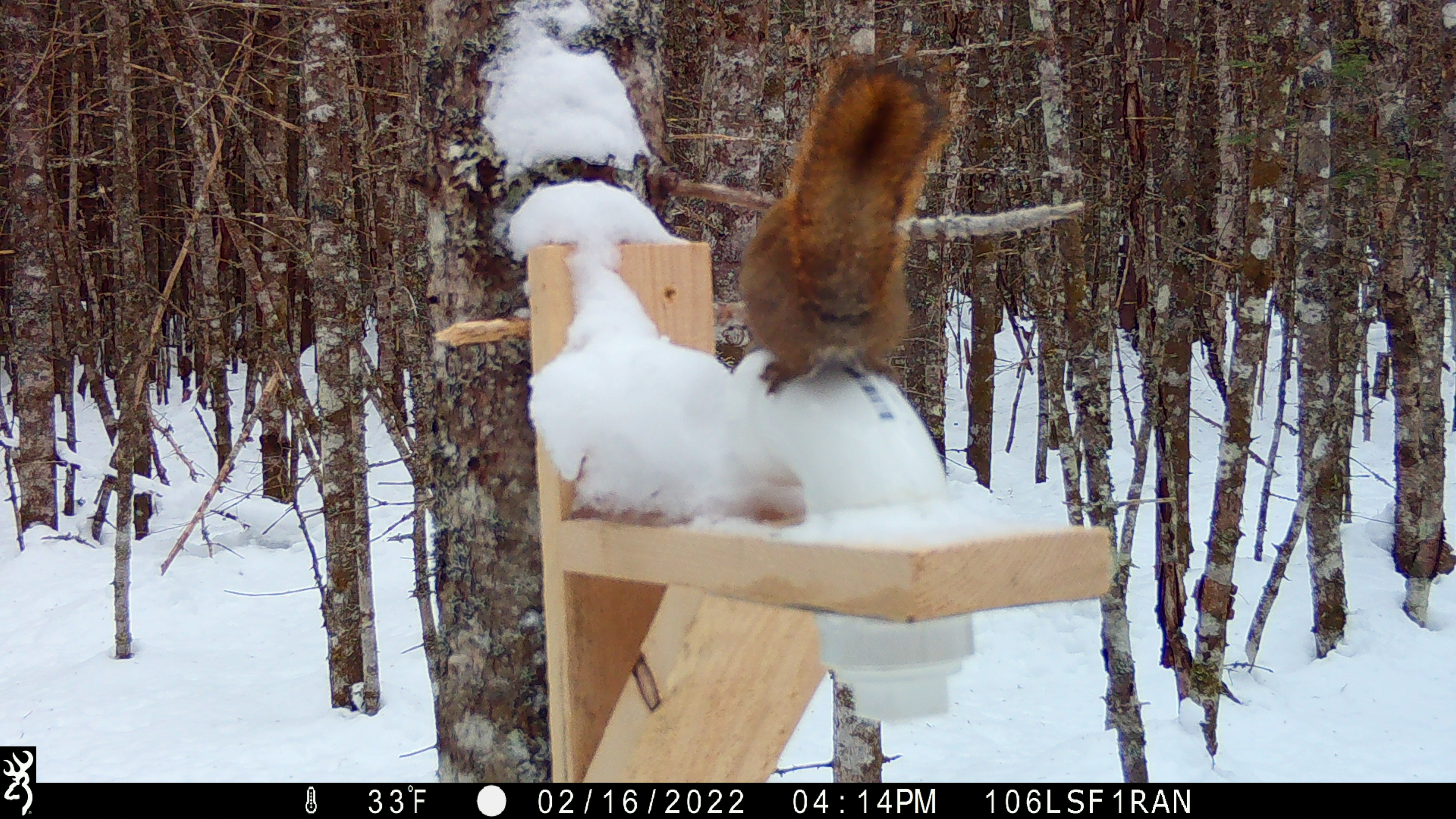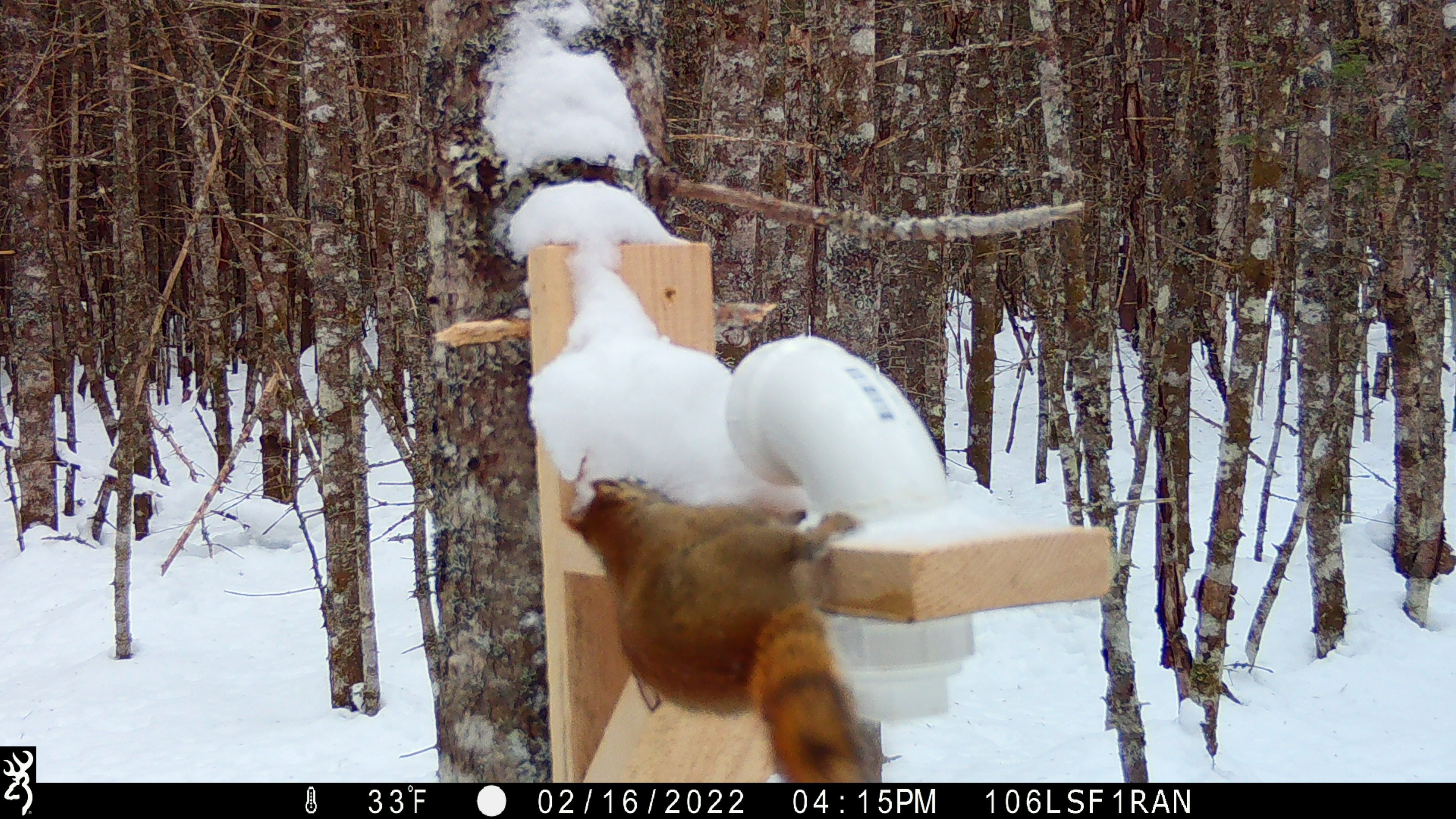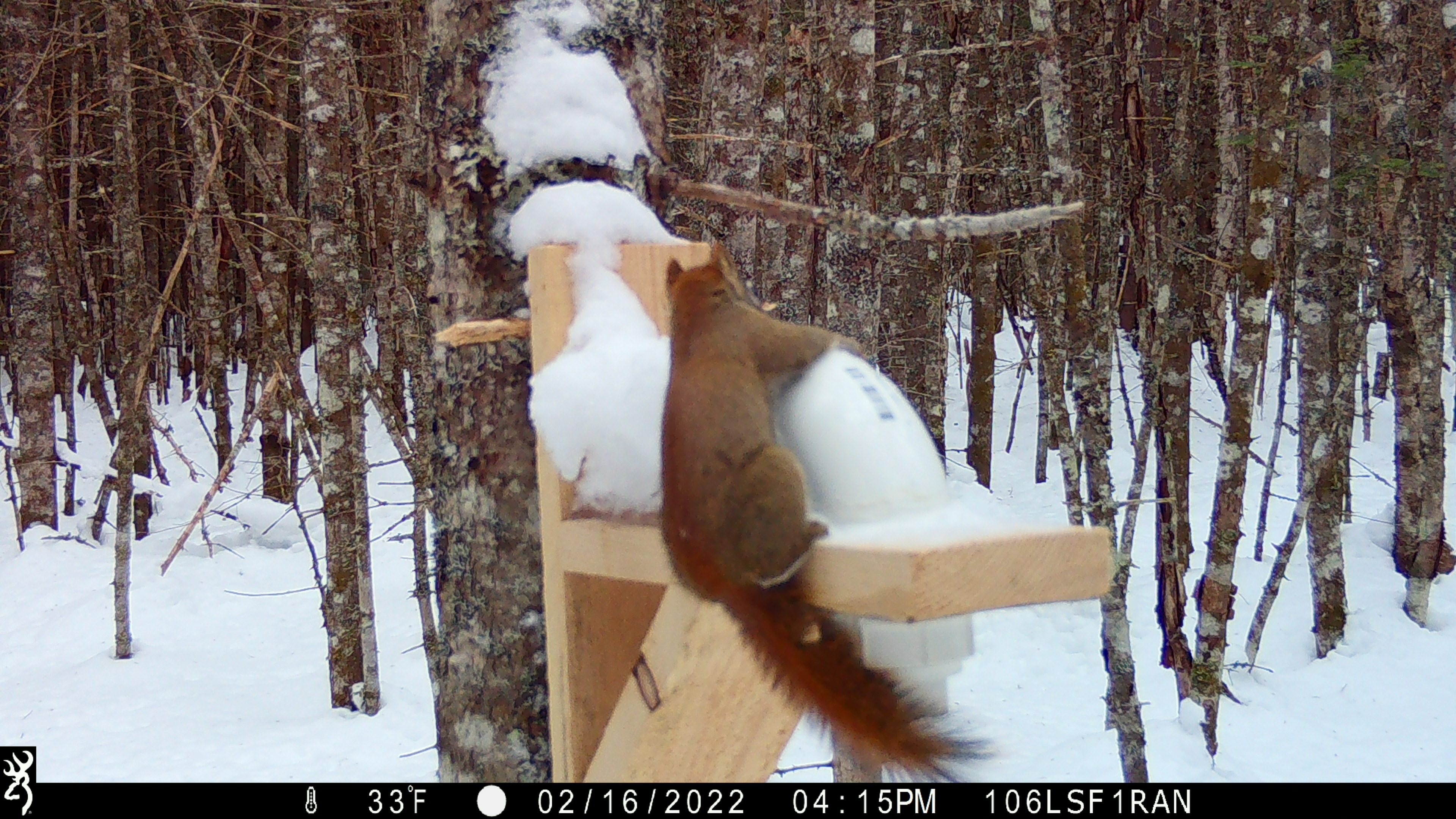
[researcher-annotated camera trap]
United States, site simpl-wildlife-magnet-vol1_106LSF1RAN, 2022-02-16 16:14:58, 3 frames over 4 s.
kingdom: Animalia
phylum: Chordata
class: Mammalia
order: Rodentia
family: Sciuridae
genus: Tamiasciurus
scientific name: Tamiasciurus hudsonicus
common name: red squirrel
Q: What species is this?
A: Red squirrel (Tamiasciurus hudsonicus).